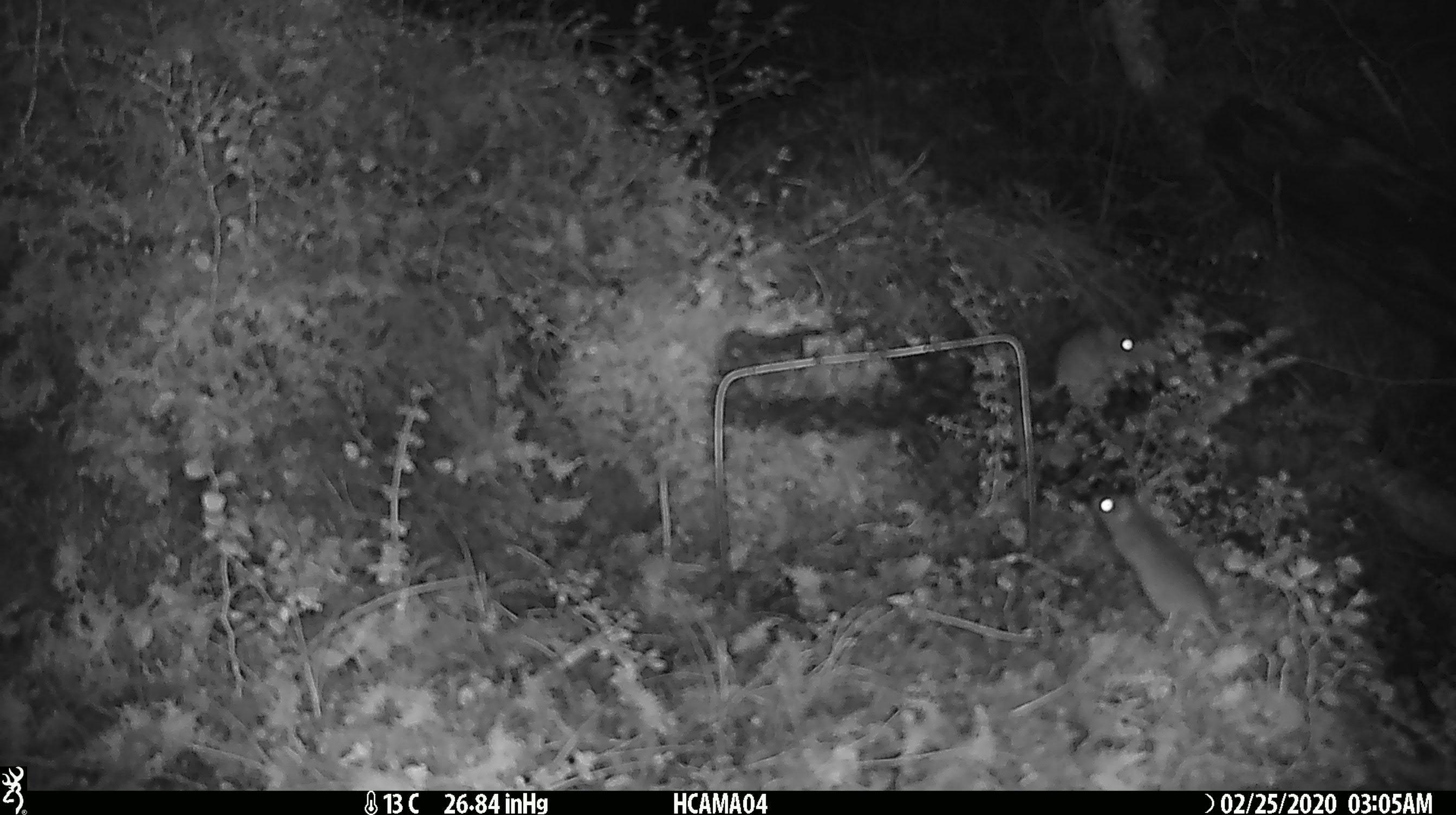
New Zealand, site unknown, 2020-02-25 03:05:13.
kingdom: Animalia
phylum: Chordata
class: Mammalia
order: Rodentia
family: Muridae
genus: Mus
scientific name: Mus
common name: mouse